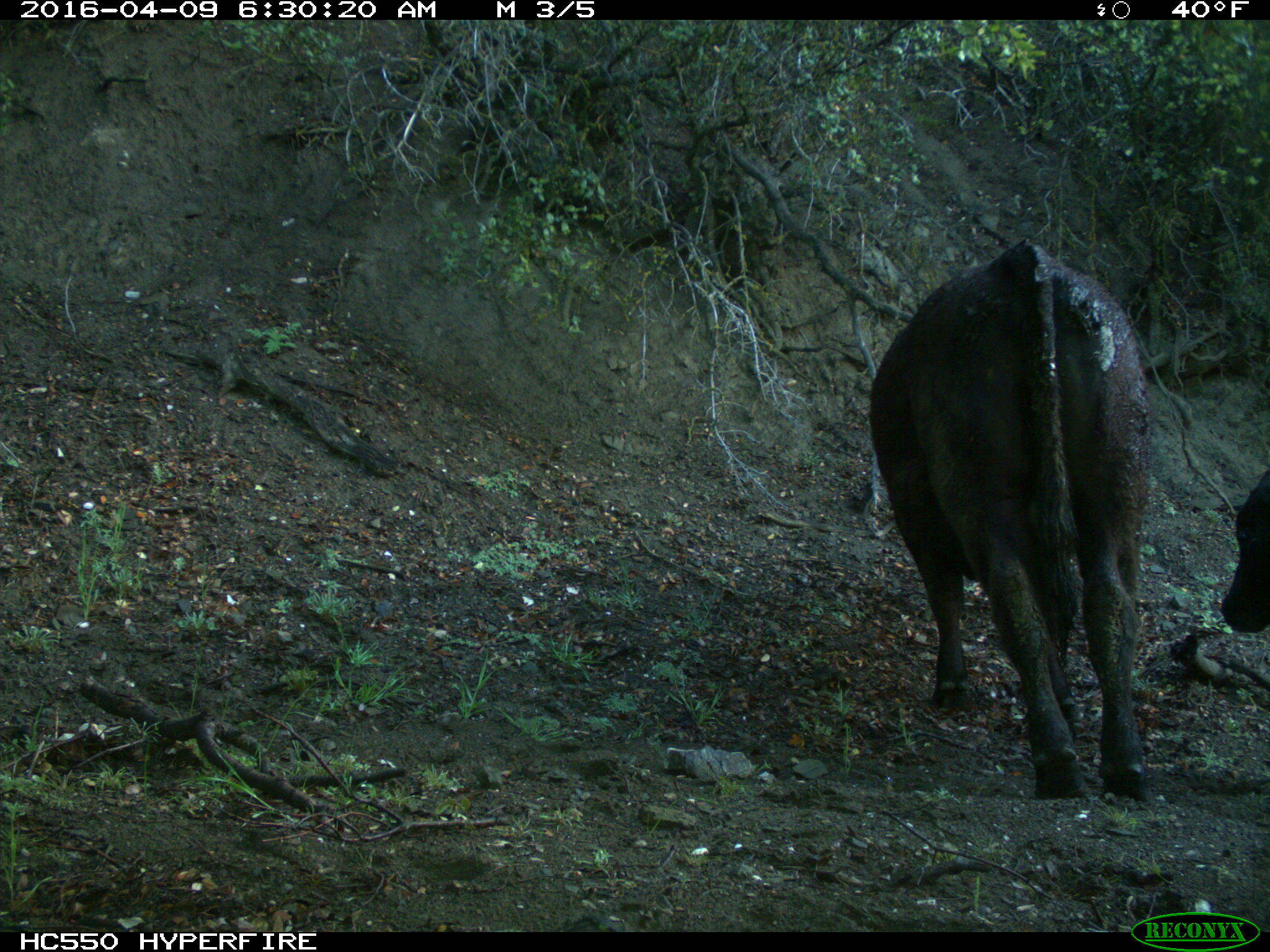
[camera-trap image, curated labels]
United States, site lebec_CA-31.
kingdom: Animalia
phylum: Chordata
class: Mammalia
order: Artiodactyla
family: Bovidae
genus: Bos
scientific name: Bos taurus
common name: domestic cow